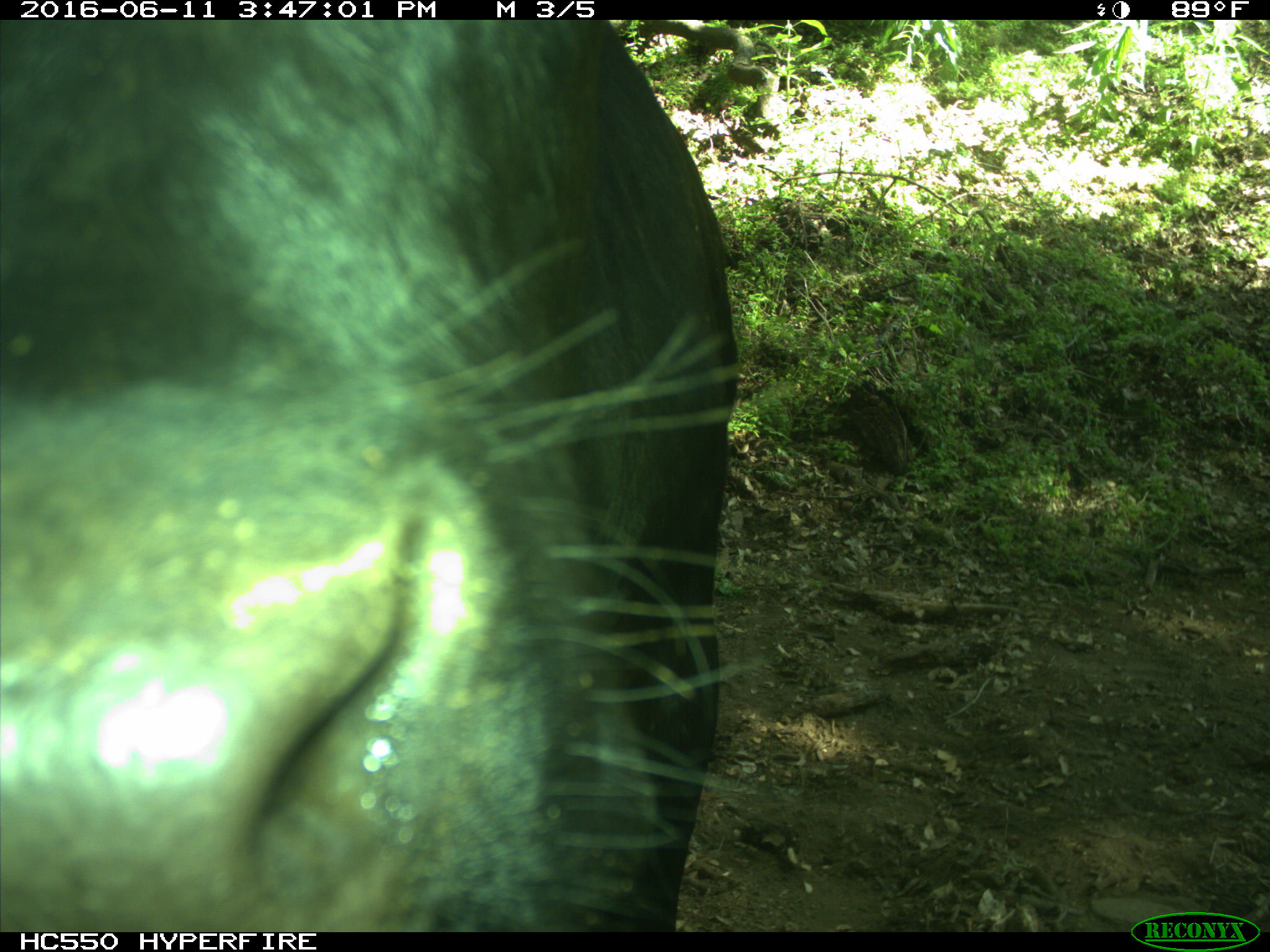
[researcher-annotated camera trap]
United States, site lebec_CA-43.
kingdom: Animalia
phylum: Chordata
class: Mammalia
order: Artiodactyla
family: Bovidae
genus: Bos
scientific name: Bos taurus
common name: domestic cow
Bos taurus (domestic cow).